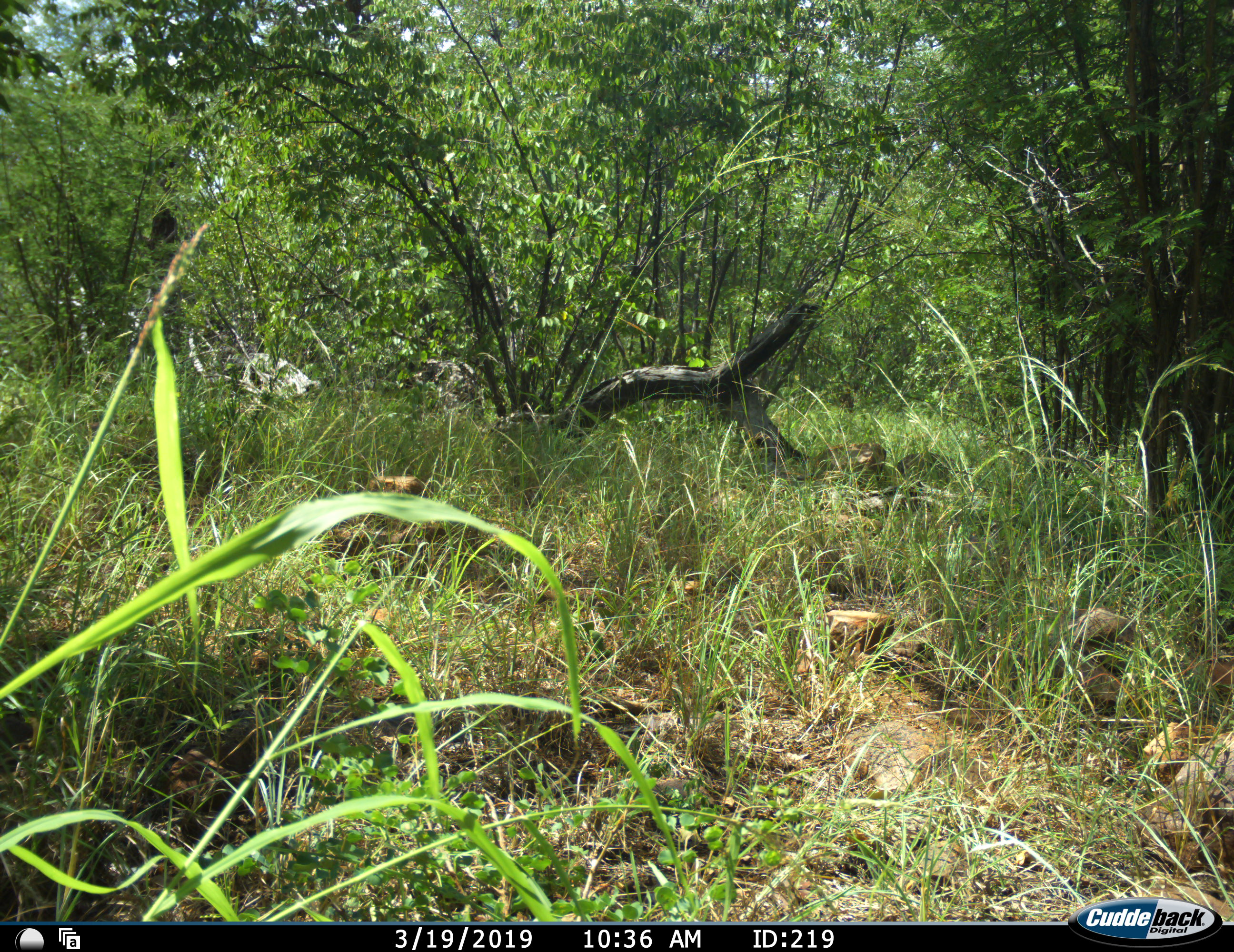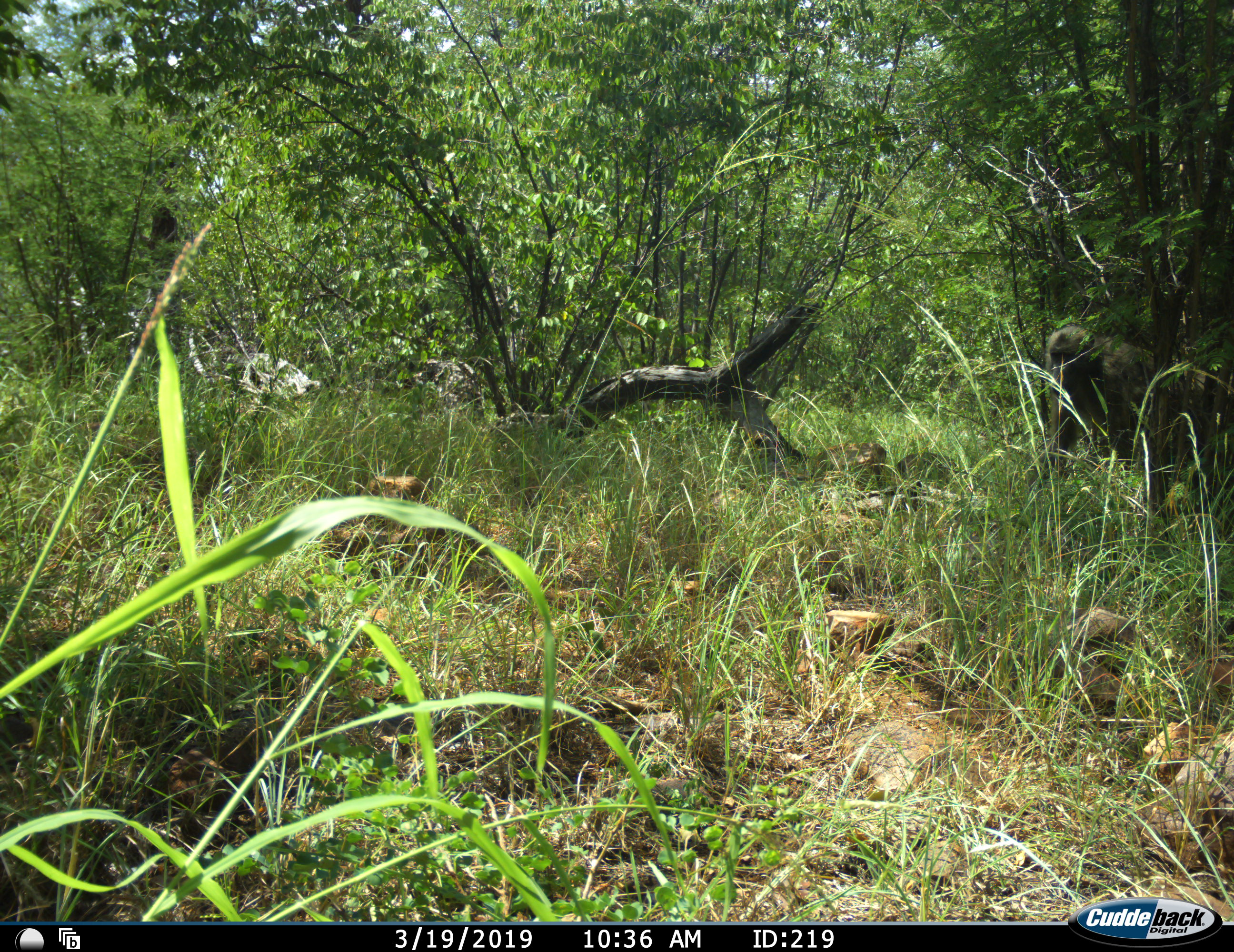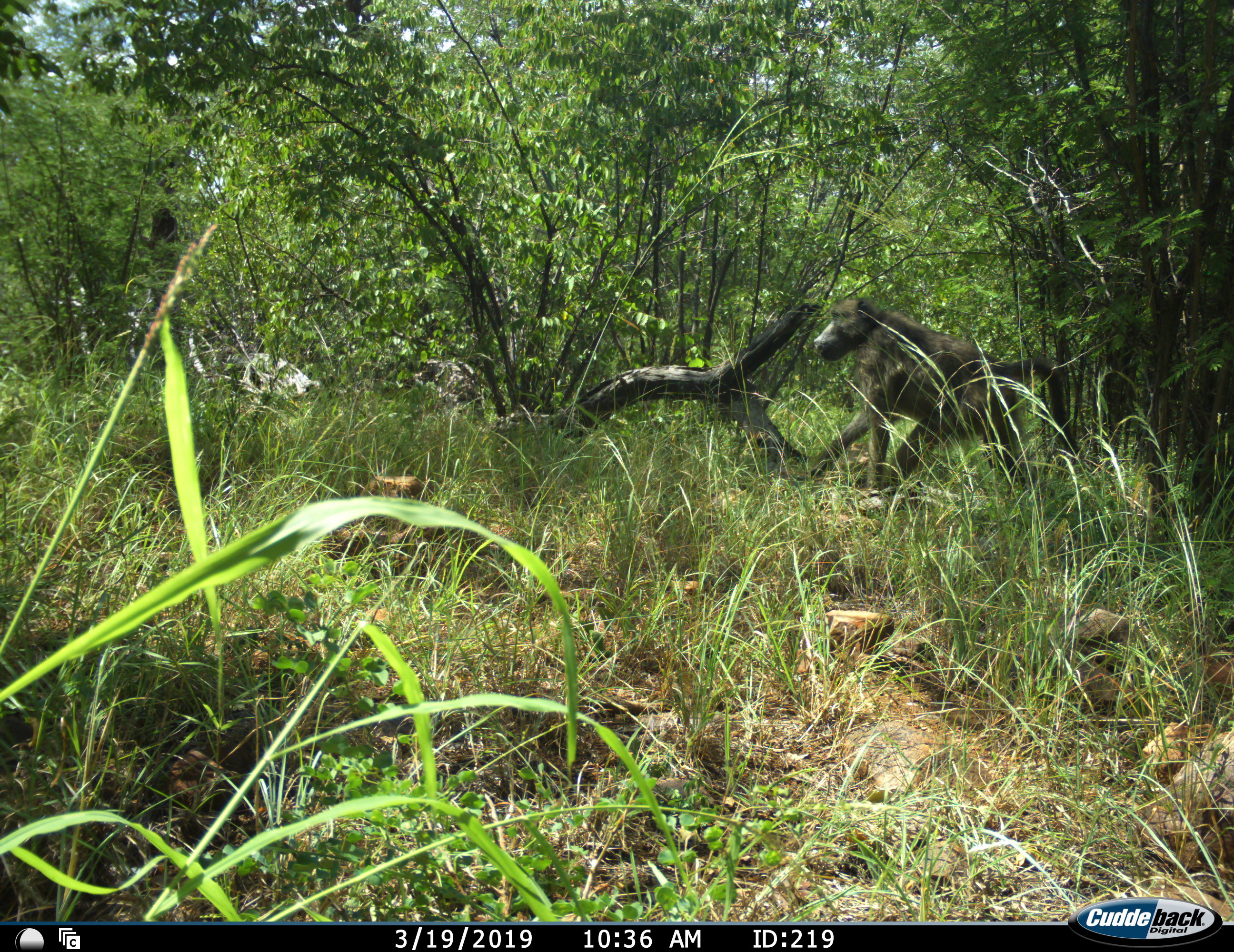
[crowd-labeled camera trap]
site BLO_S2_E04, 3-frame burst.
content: unidentified animal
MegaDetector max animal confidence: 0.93